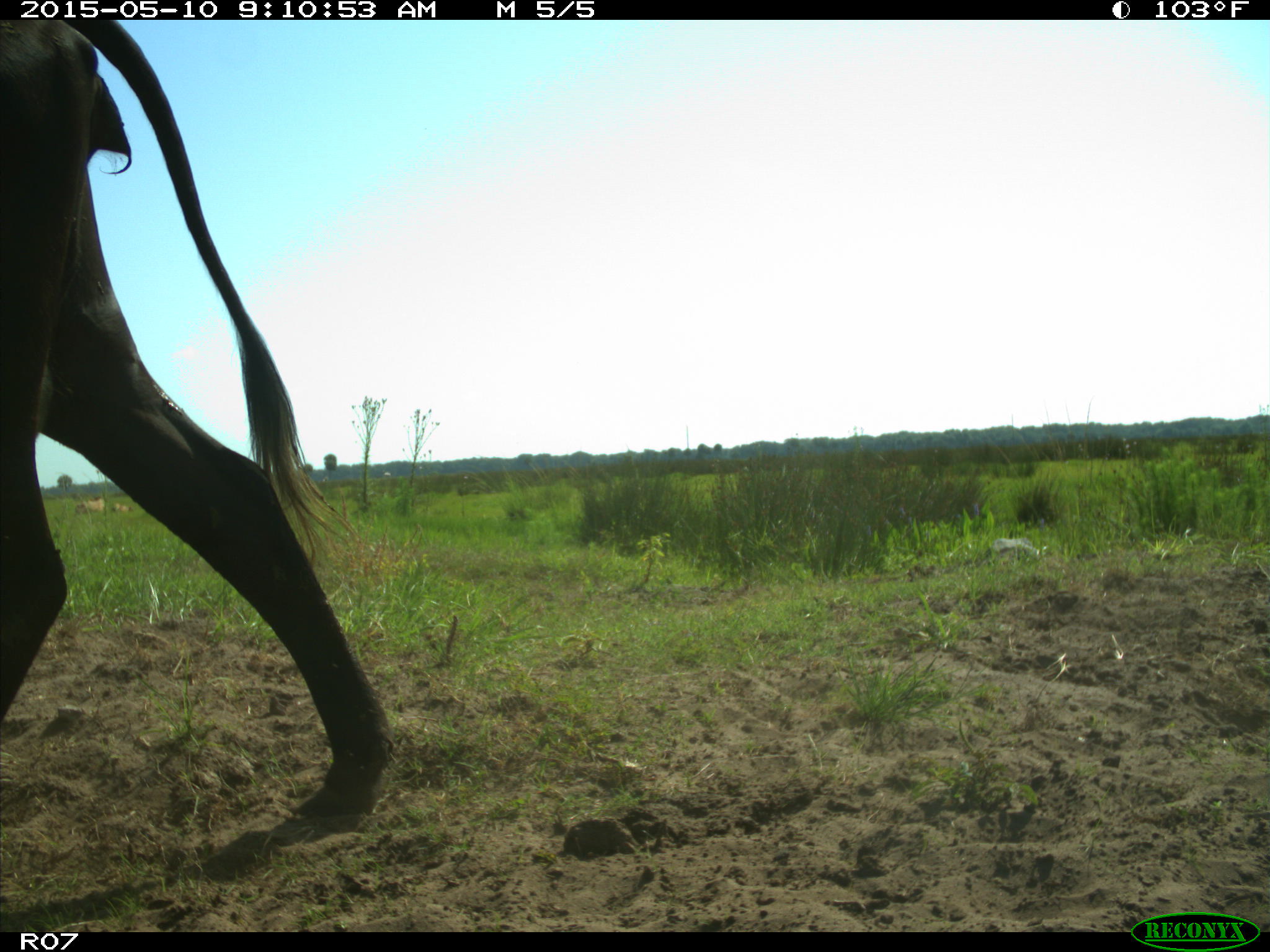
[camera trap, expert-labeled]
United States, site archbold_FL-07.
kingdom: Animalia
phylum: Chordata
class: Mammalia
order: Artiodactyla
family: Bovidae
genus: Bos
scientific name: Bos taurus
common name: domestic cow